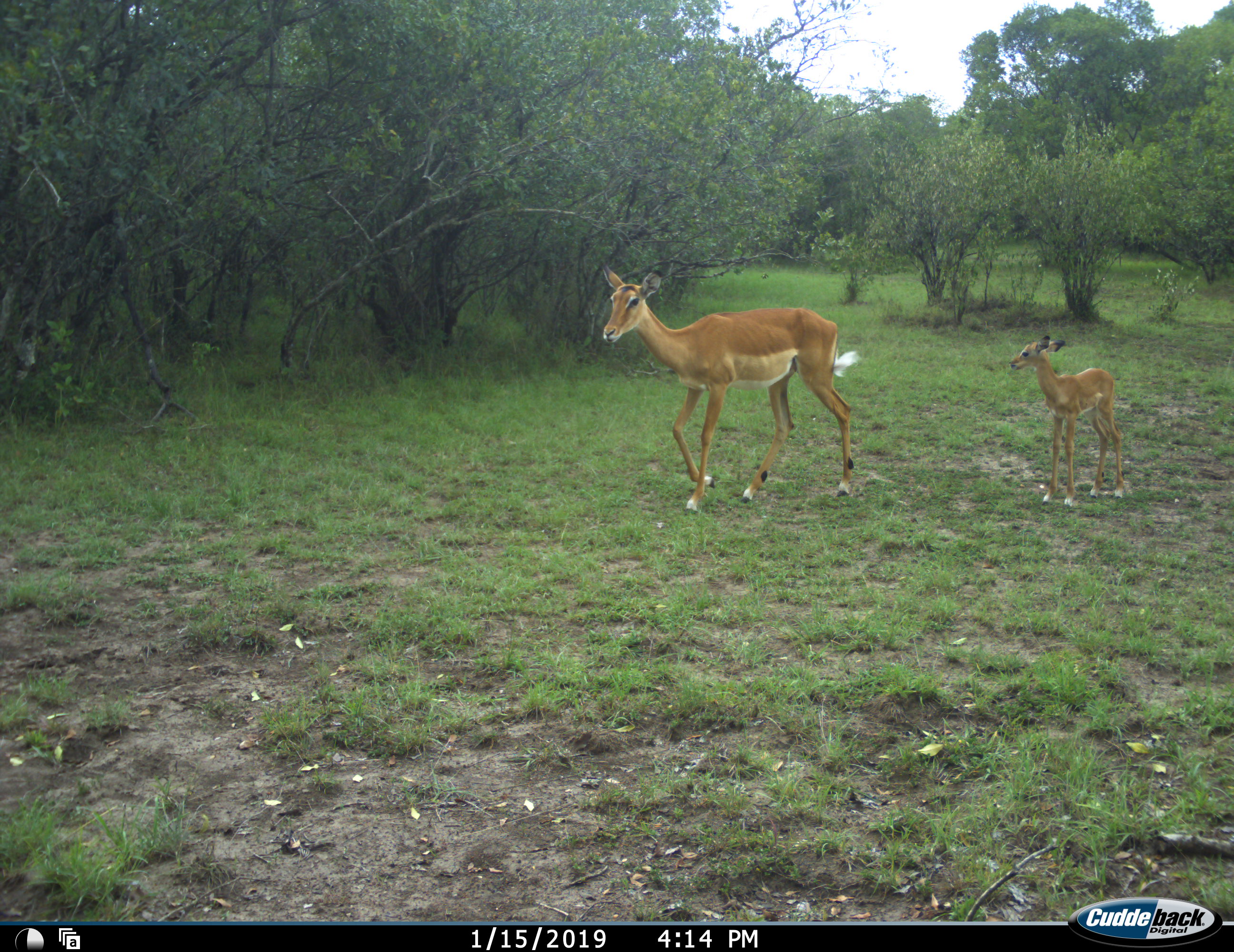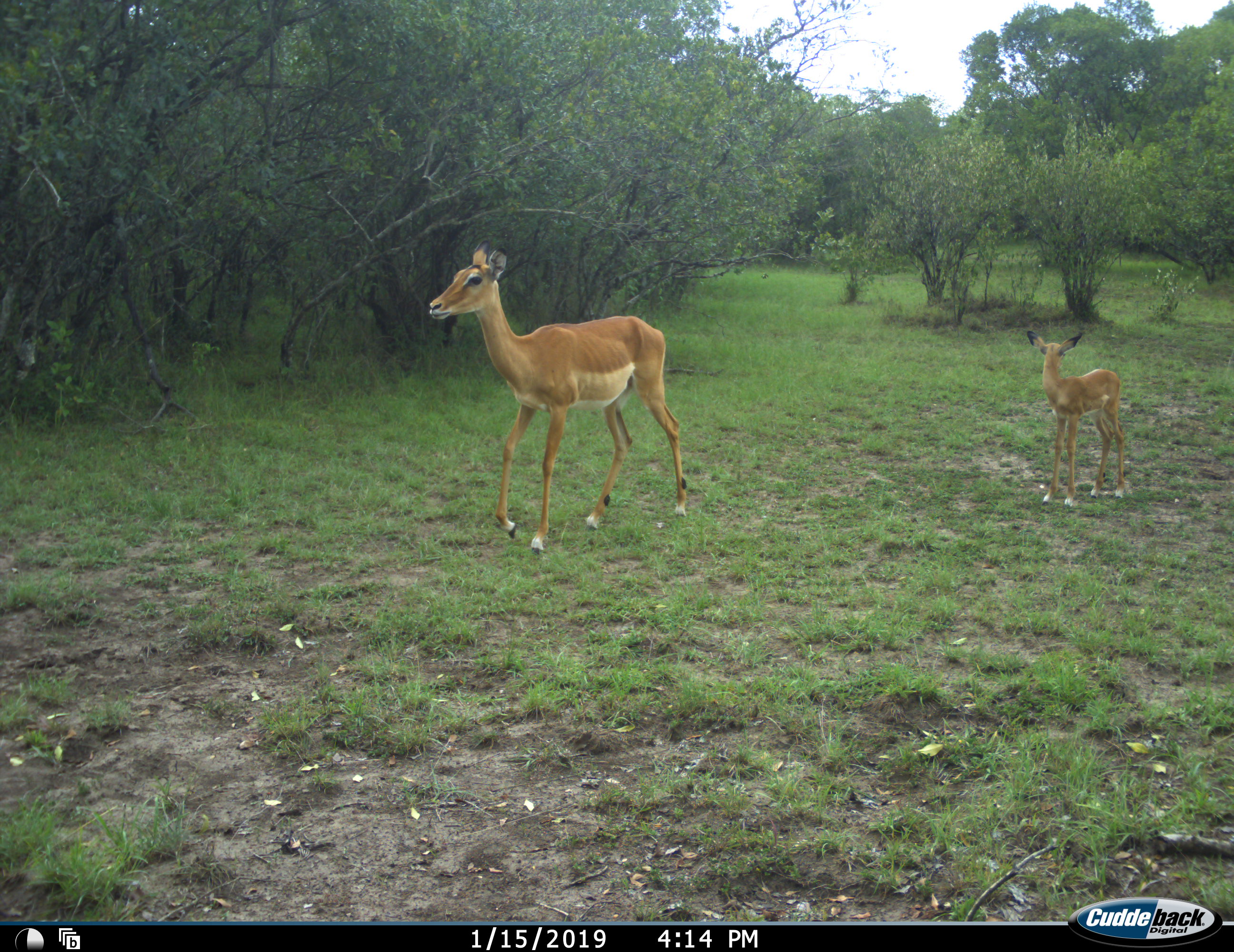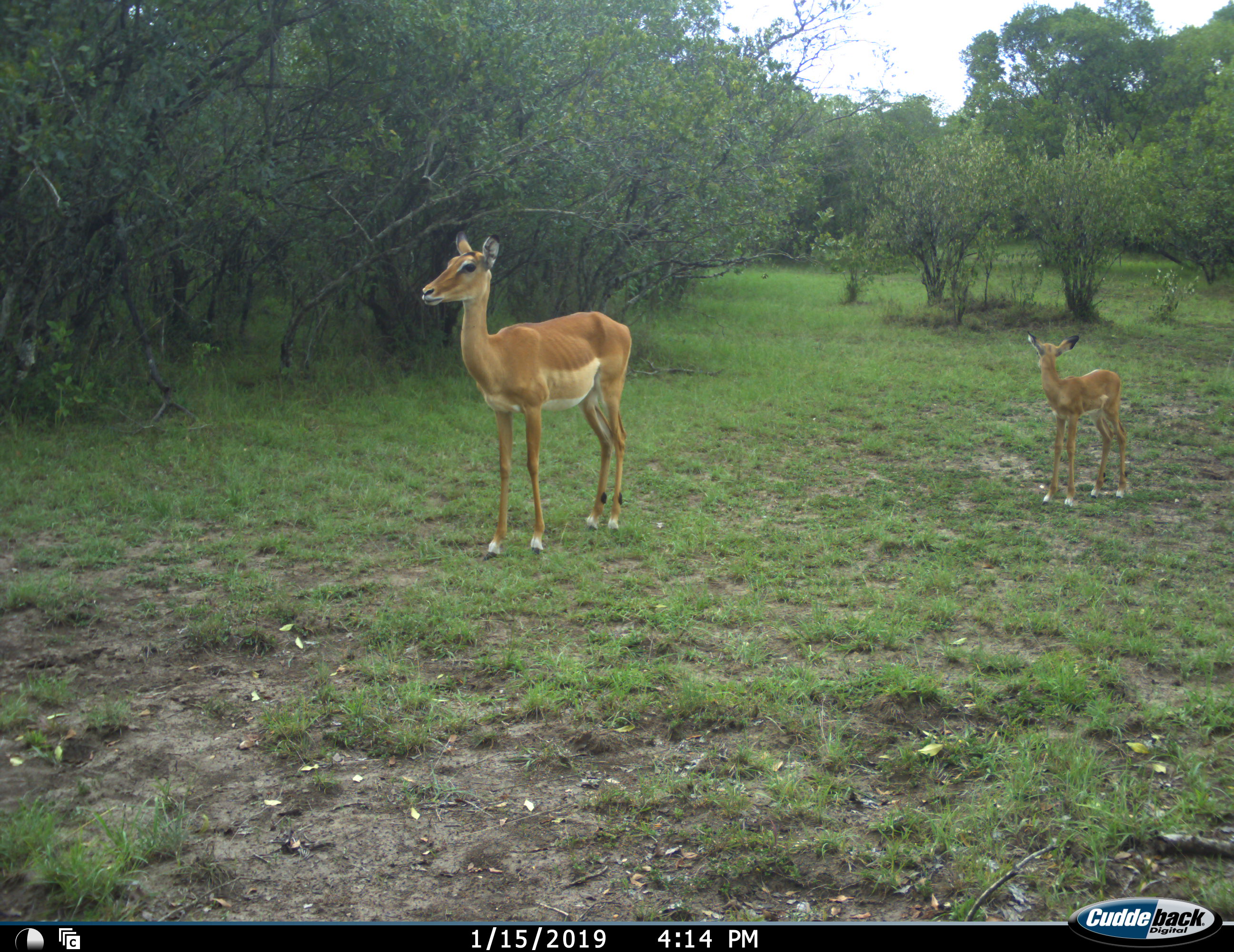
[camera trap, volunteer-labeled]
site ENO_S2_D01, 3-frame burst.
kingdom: Animalia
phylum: Chordata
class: Mammalia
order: Artiodactyla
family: Bovidae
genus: Aepyceros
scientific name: Aepyceros melampus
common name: impala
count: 2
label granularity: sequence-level